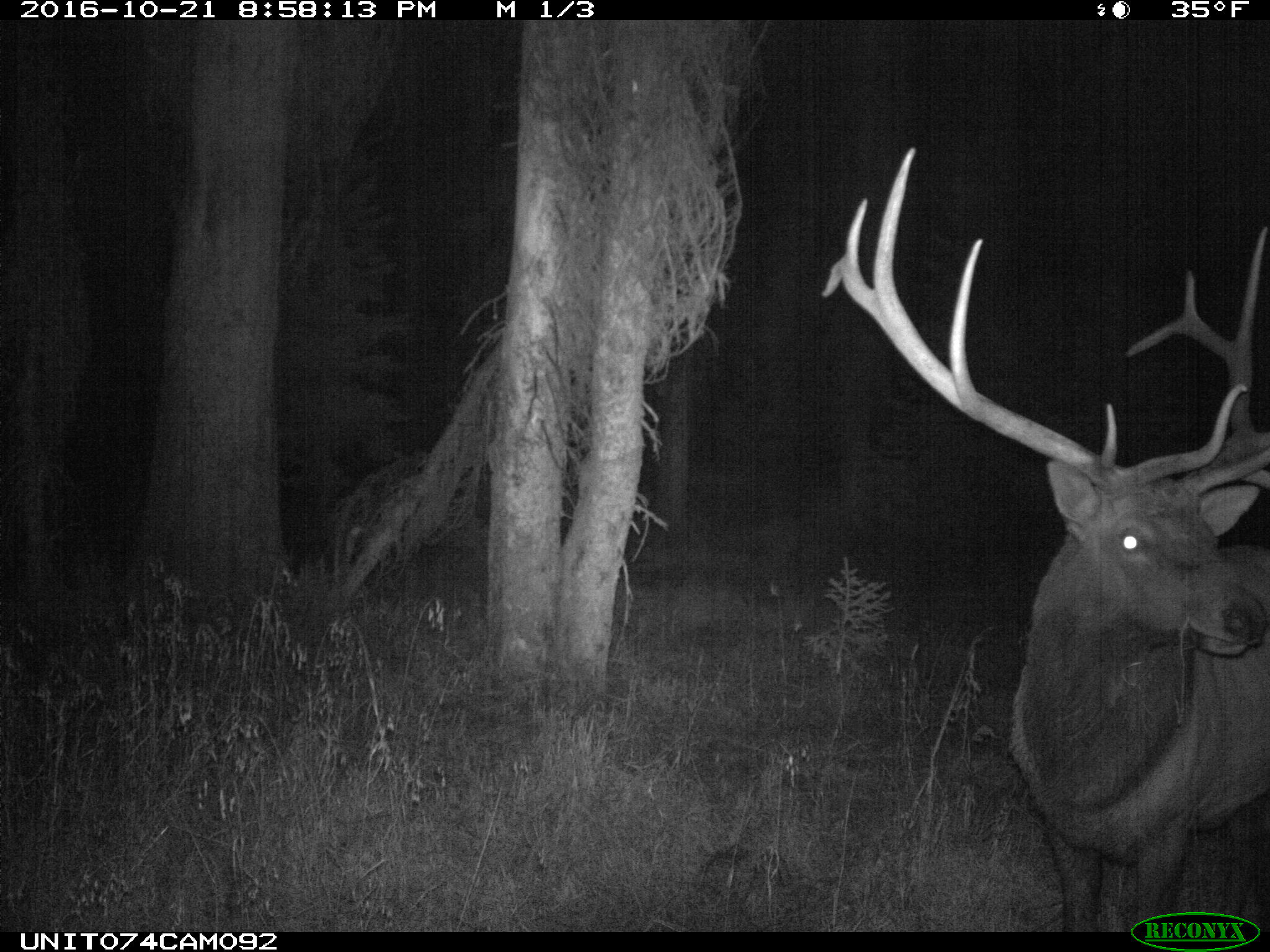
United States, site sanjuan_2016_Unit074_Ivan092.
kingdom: Animalia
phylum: Chordata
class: Mammalia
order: Artiodactyla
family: Cervidae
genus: Cervus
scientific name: Cervus elaphus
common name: red deer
Cervus elaphus (red deer).